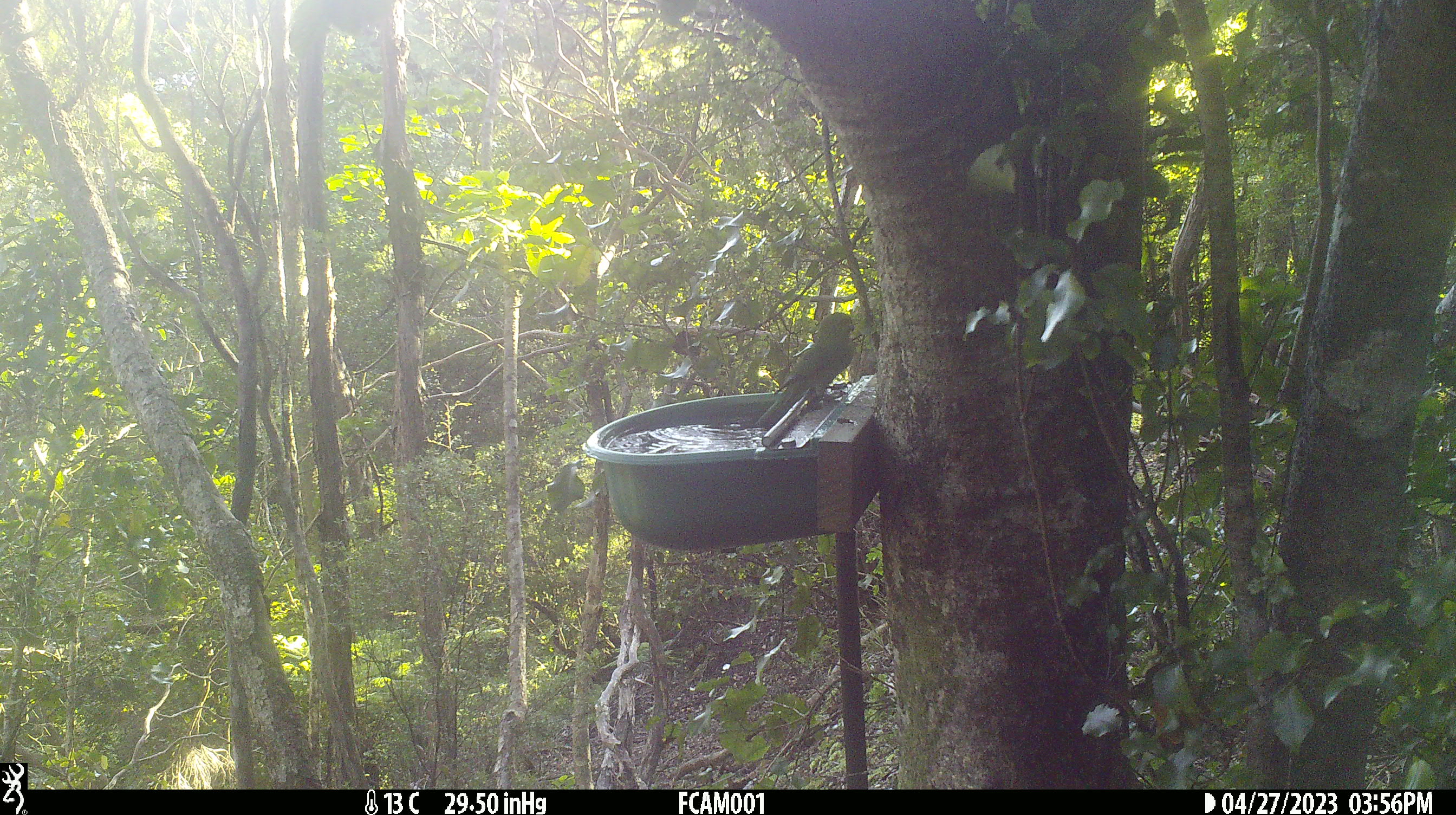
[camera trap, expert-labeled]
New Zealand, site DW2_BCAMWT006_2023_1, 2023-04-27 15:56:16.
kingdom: Animalia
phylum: Chordata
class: Aves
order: Psittaciformes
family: Psittaculidae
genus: Cyanoramphus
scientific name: Cyanoramphus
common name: parakeet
Parakeet (Cyanoramphus).